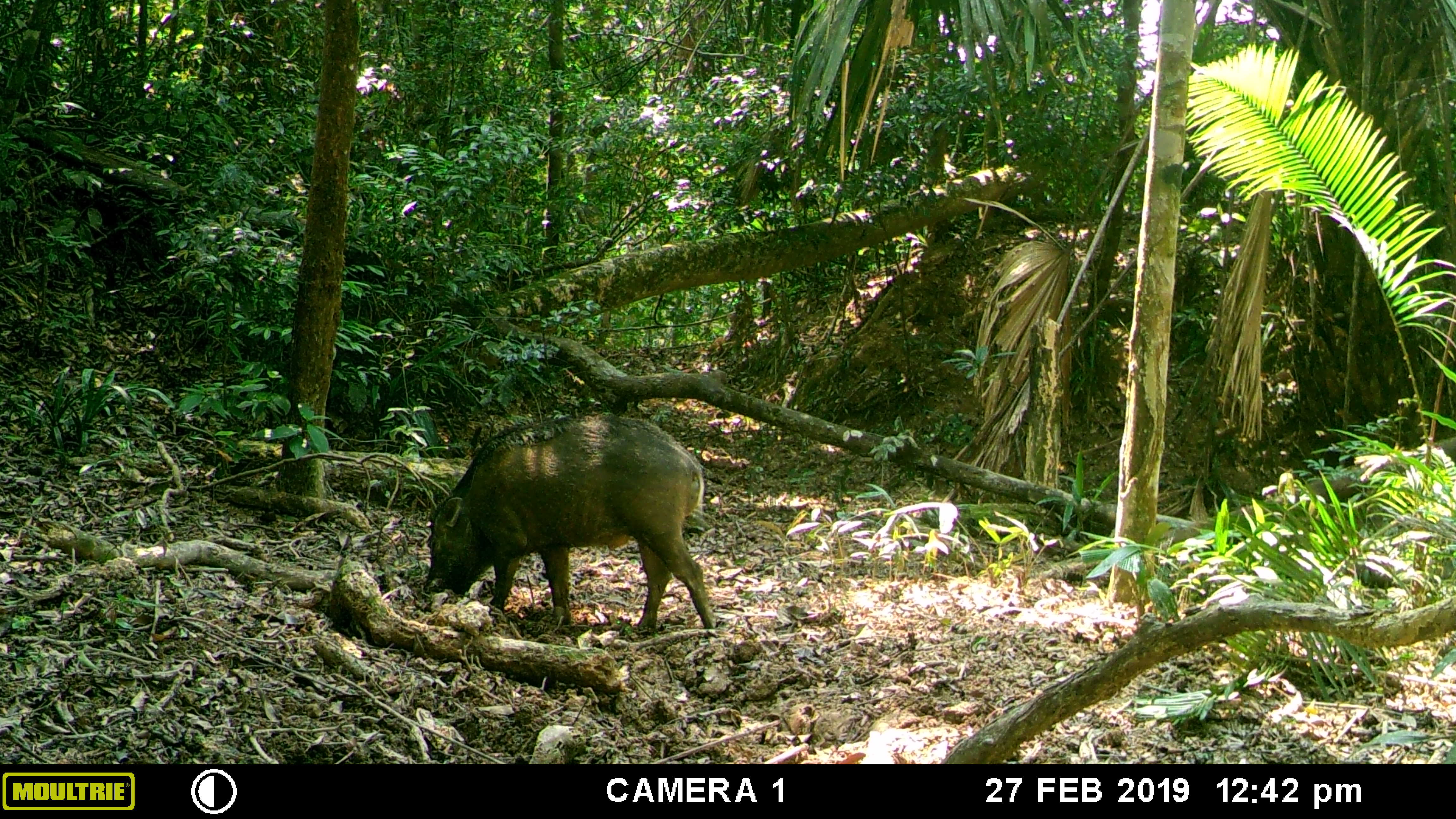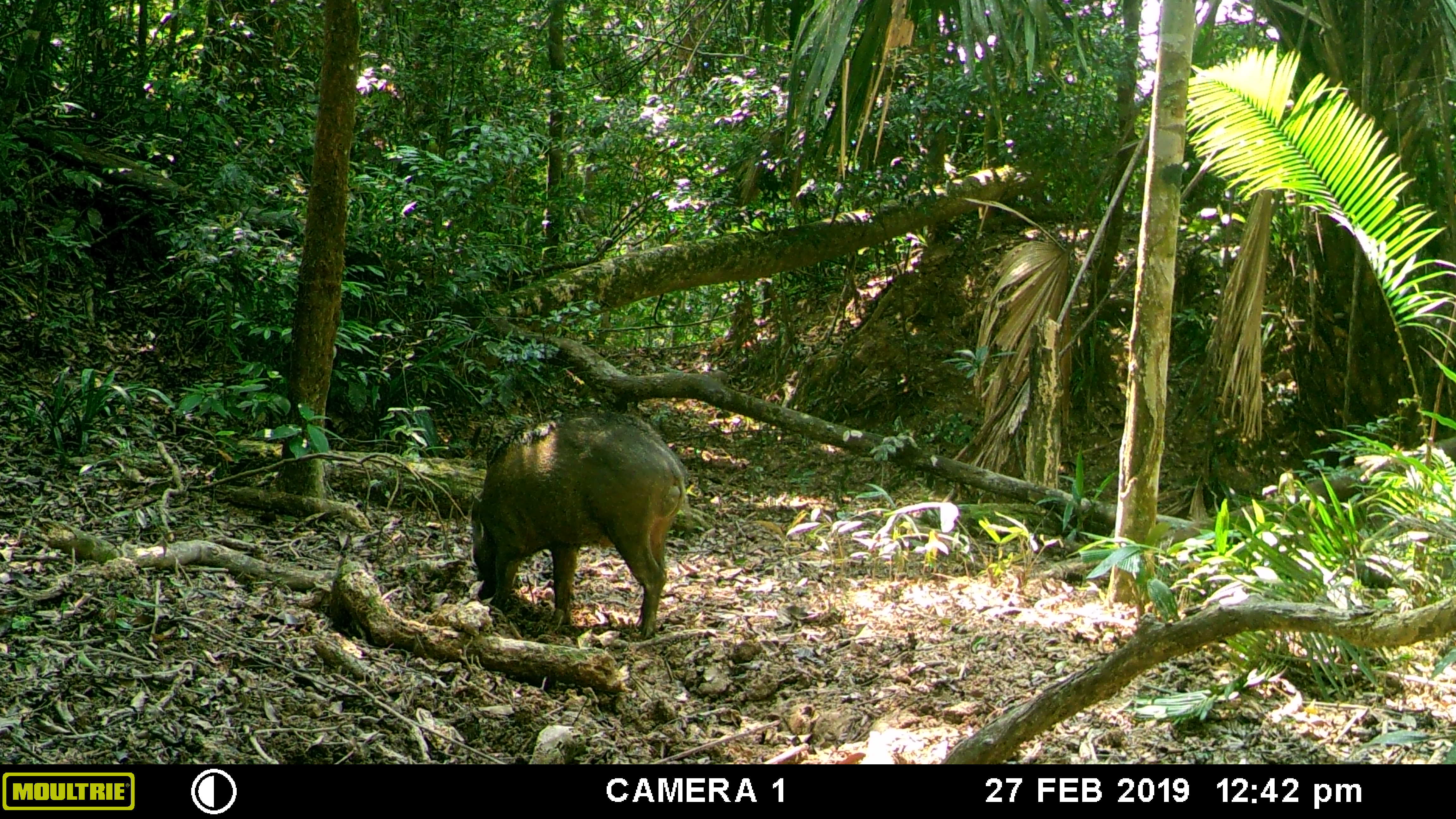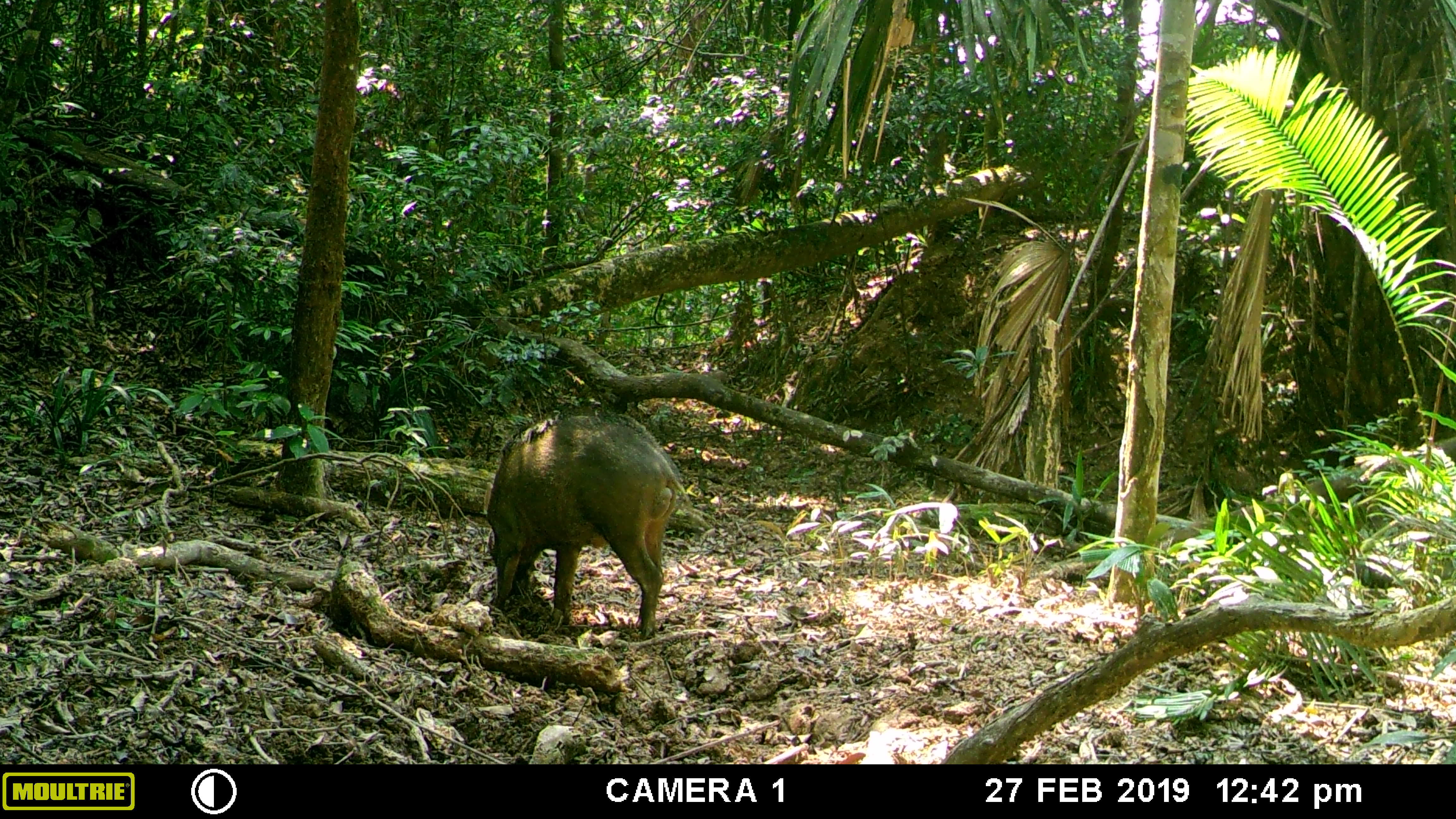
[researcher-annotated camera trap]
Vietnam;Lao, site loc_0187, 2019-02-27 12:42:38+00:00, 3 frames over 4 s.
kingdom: Animalia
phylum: Chordata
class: Mammalia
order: Artiodactyla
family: Suidae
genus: Sus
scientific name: Sus scrofa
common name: eurasian wild pig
Eurasian wild pig (Sus scrofa). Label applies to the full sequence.